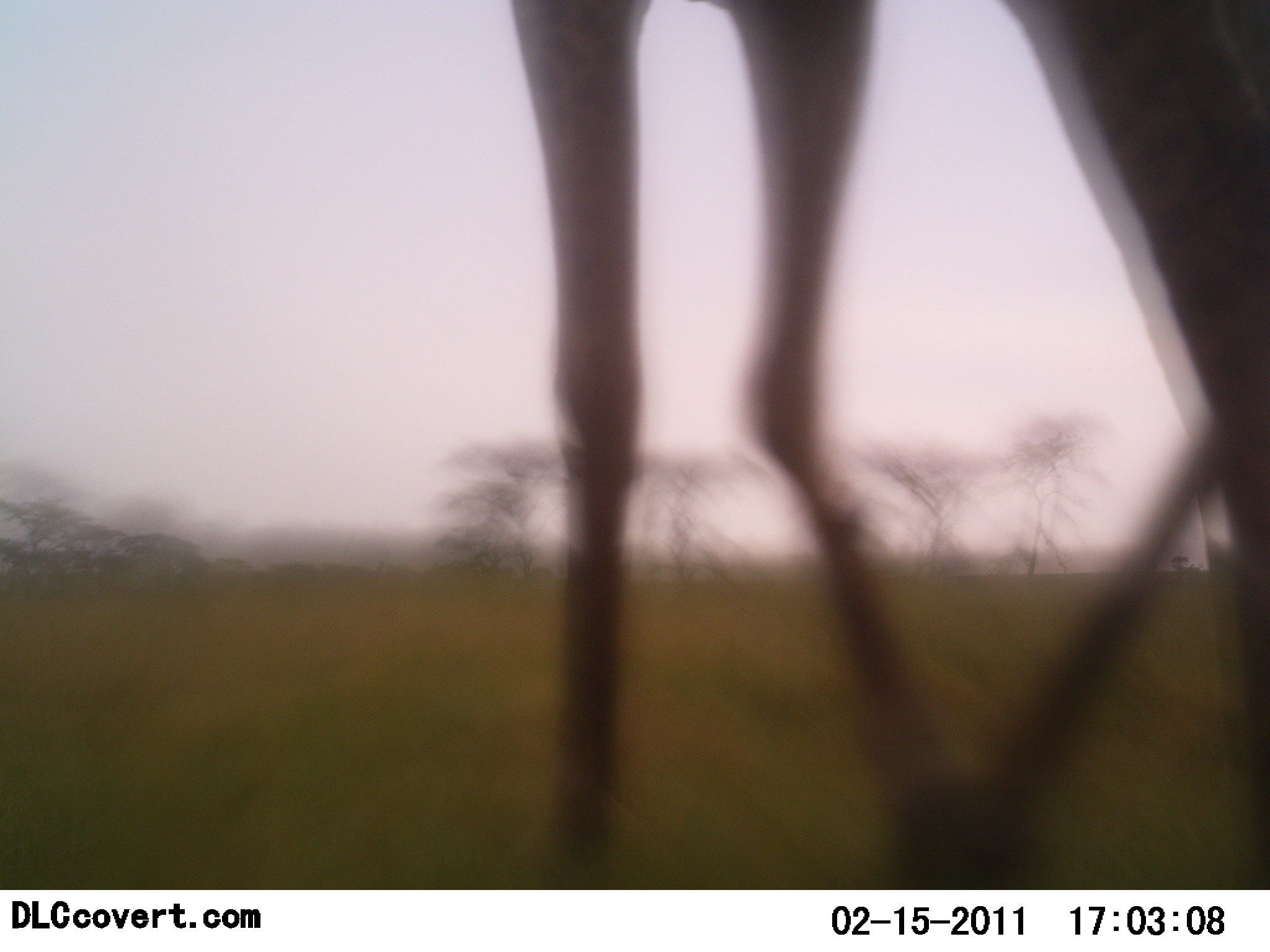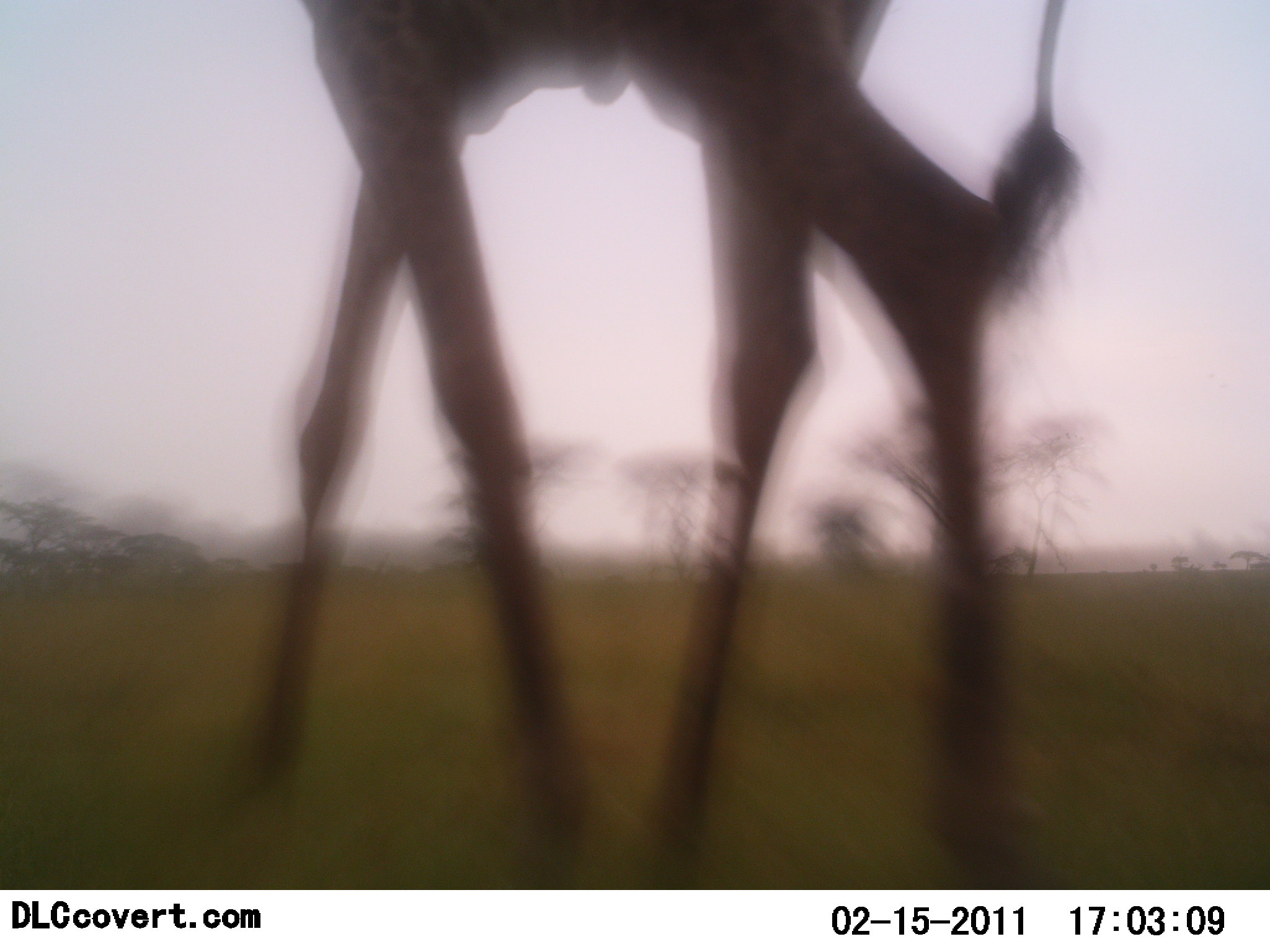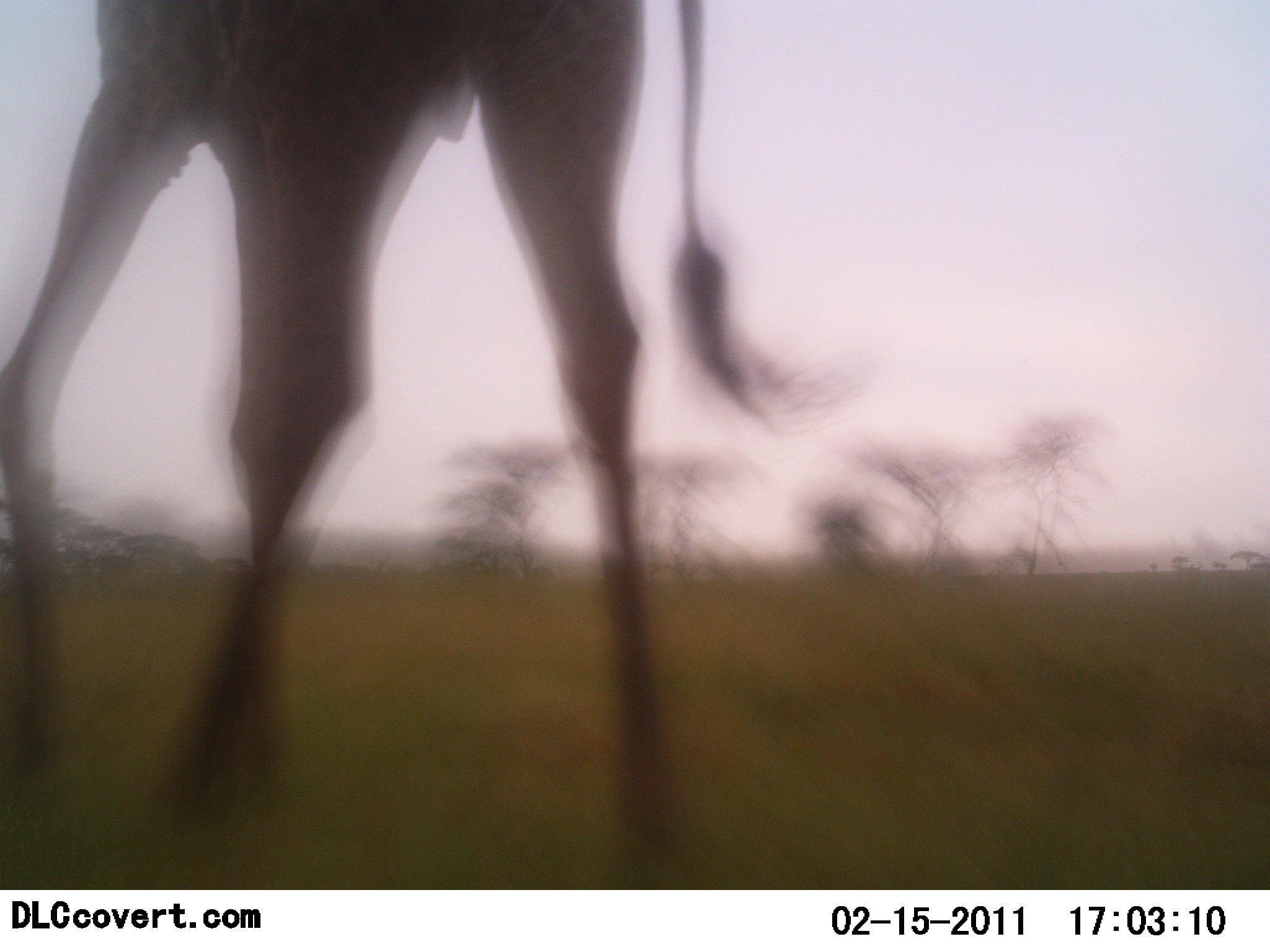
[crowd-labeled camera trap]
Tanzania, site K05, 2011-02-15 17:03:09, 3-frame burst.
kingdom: Animalia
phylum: Chordata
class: Mammalia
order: Artiodactyla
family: Giraffidae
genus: Giraffa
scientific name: Giraffa camelopardalis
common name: giraffe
Giraffe (Giraffa camelopardalis), count 1. Behavior (volunteer vote fractions): standing 14%, resting 0%, moving 93%, interacting 0%. Young present (vote fraction): 0%. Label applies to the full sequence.